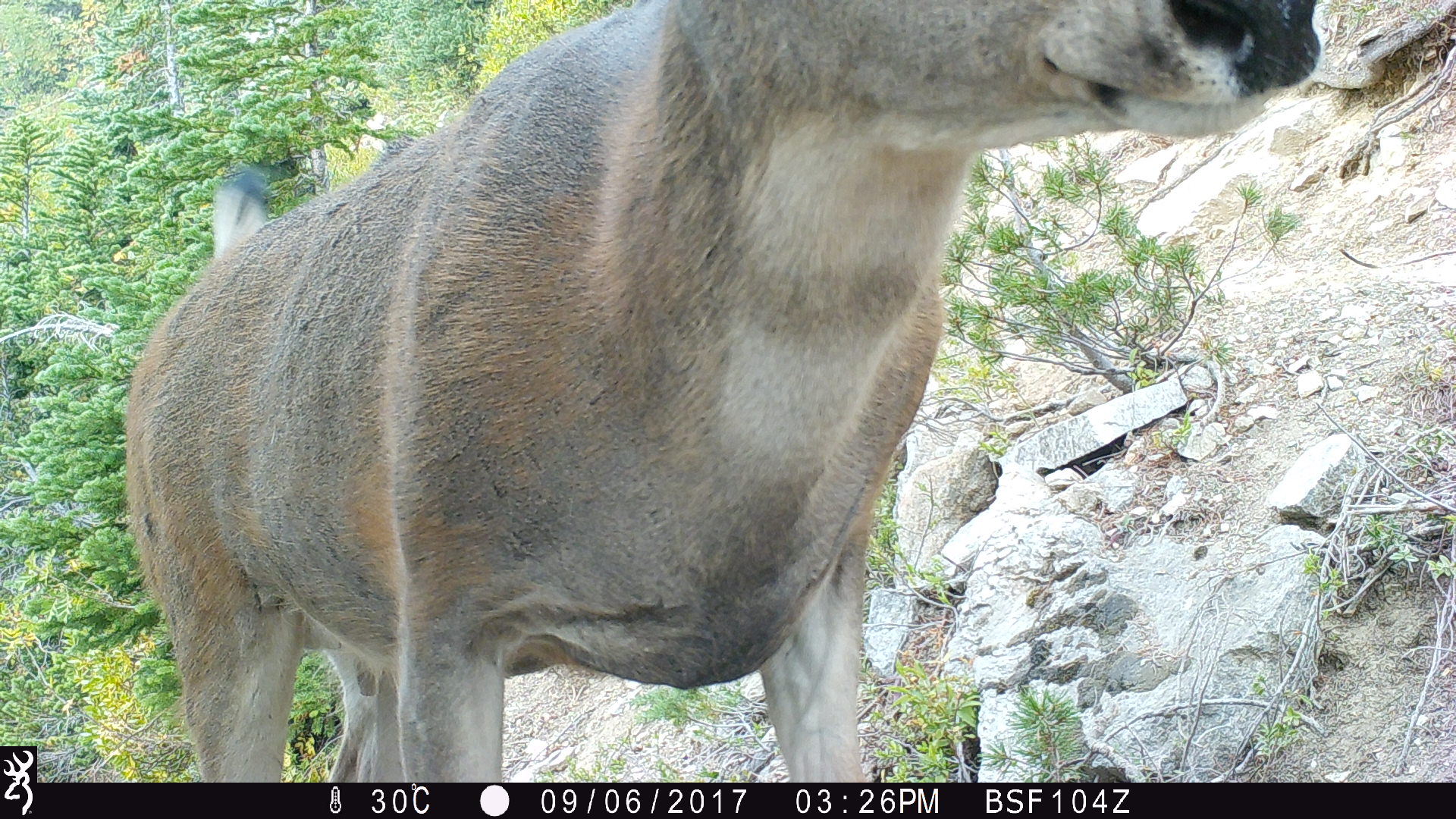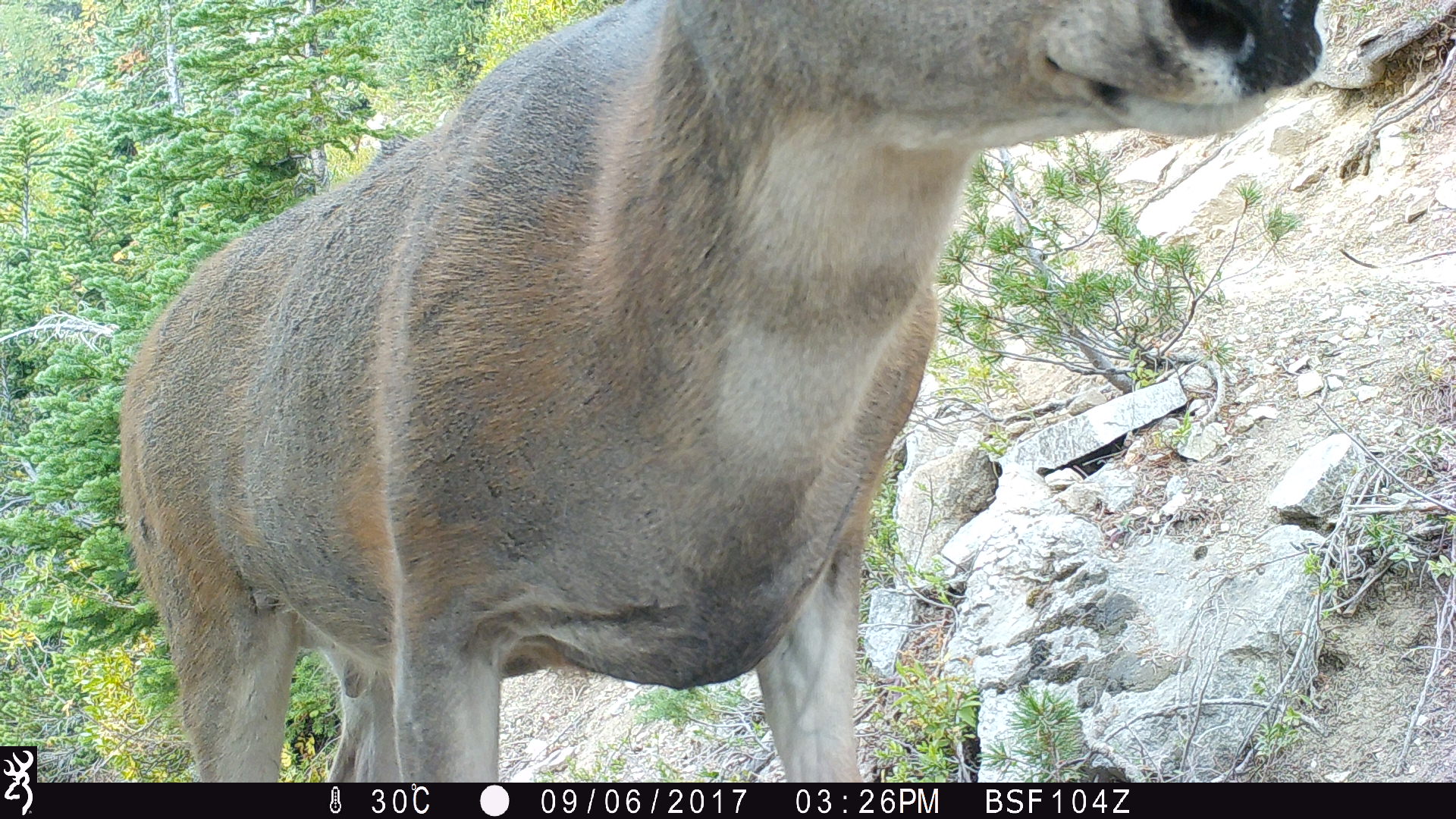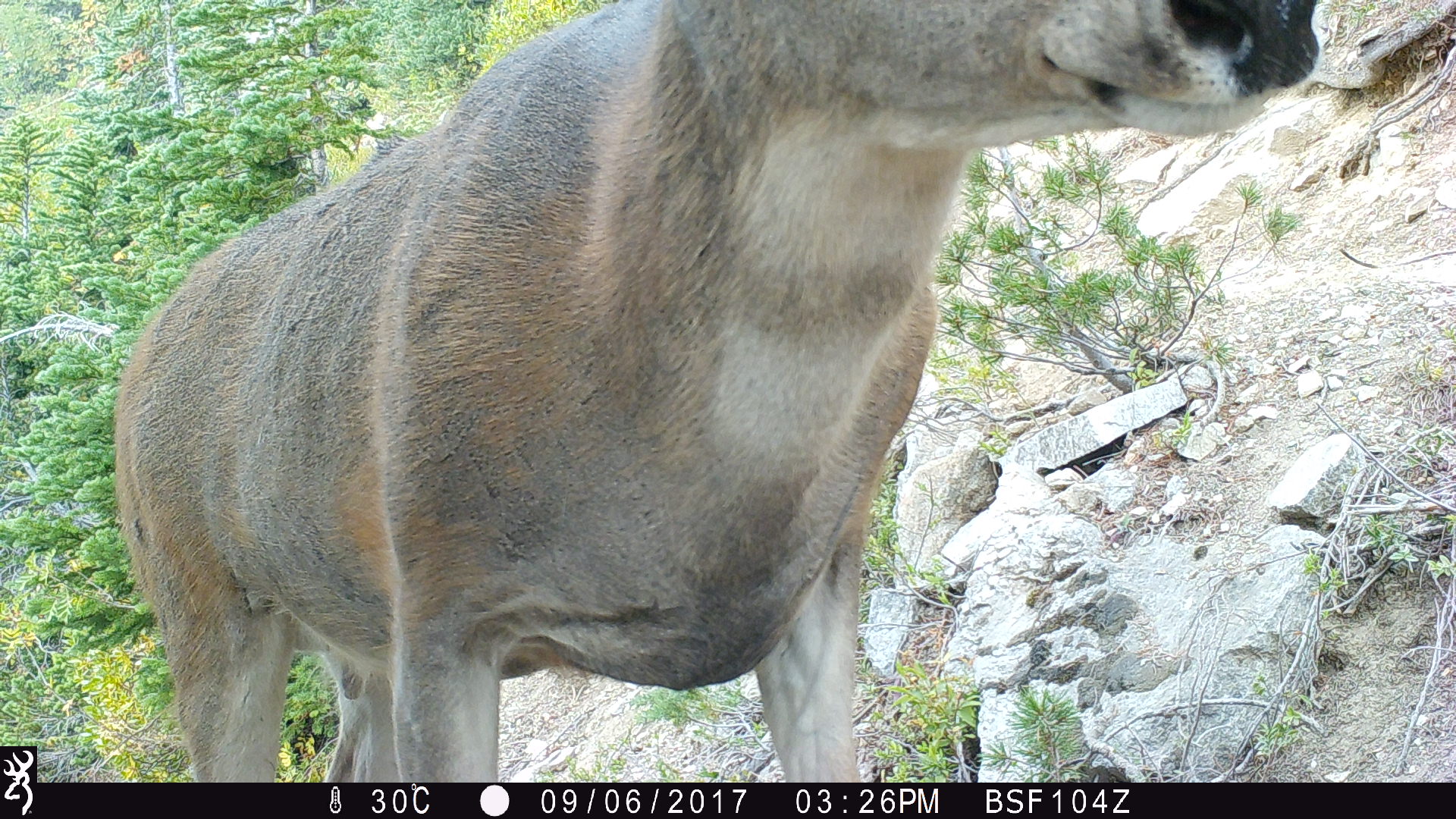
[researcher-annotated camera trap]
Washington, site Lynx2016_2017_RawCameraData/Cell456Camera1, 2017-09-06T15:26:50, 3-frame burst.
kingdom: Animalia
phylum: Chordata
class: Mammalia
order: Artiodactyla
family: Cervidae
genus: Odocoileus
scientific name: Odocoileus hemionus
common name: mule deer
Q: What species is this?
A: Odocoileus hemionus (mule deer).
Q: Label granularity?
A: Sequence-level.